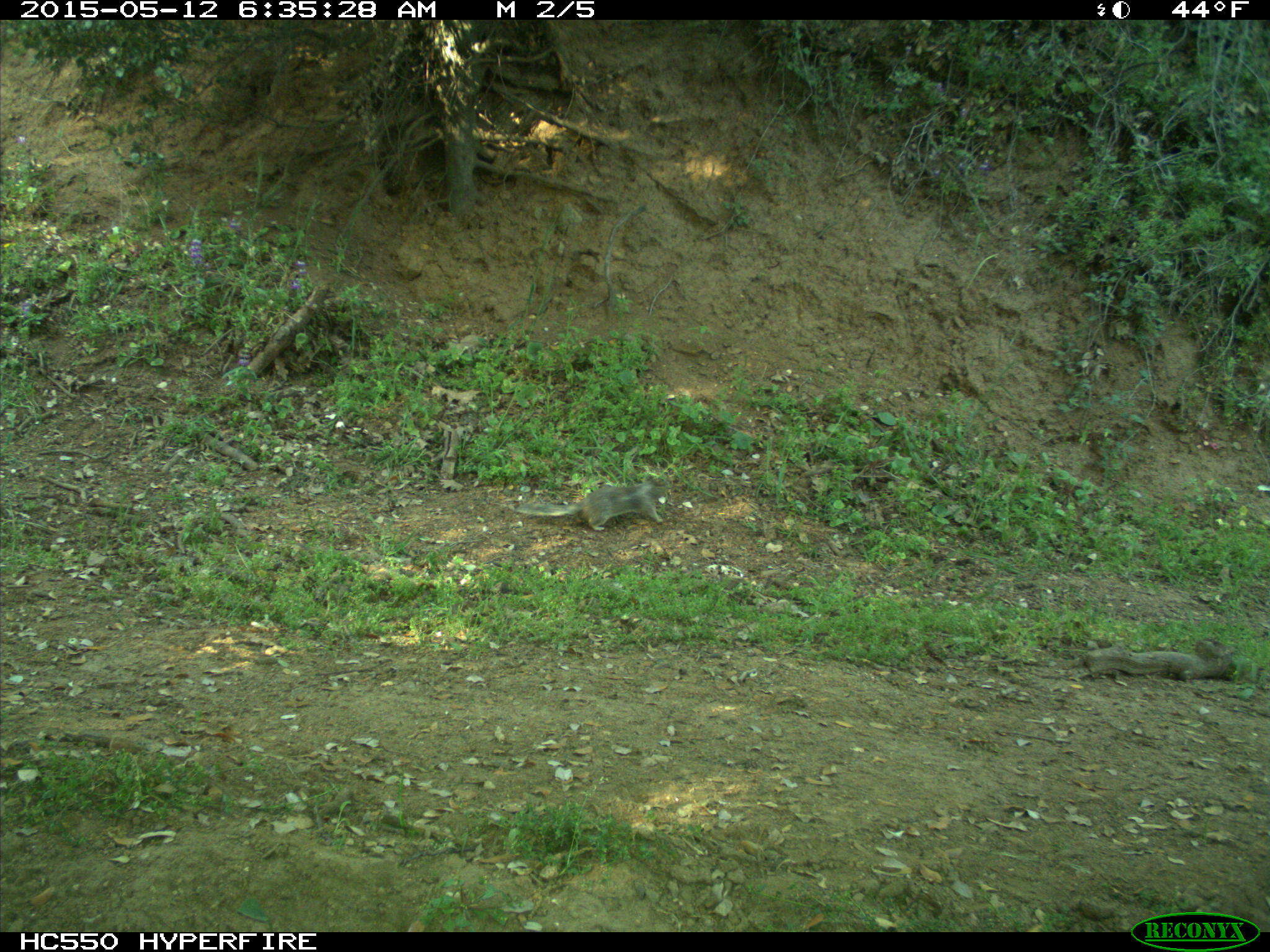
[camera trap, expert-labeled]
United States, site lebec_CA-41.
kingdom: Animalia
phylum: Chordata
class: Mammalia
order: Rodentia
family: Sciuridae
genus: Otospermophilus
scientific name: Otospermophilus beecheyi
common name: california ground squirrel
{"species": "Otospermophilus beecheyi (california ground squirrel)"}